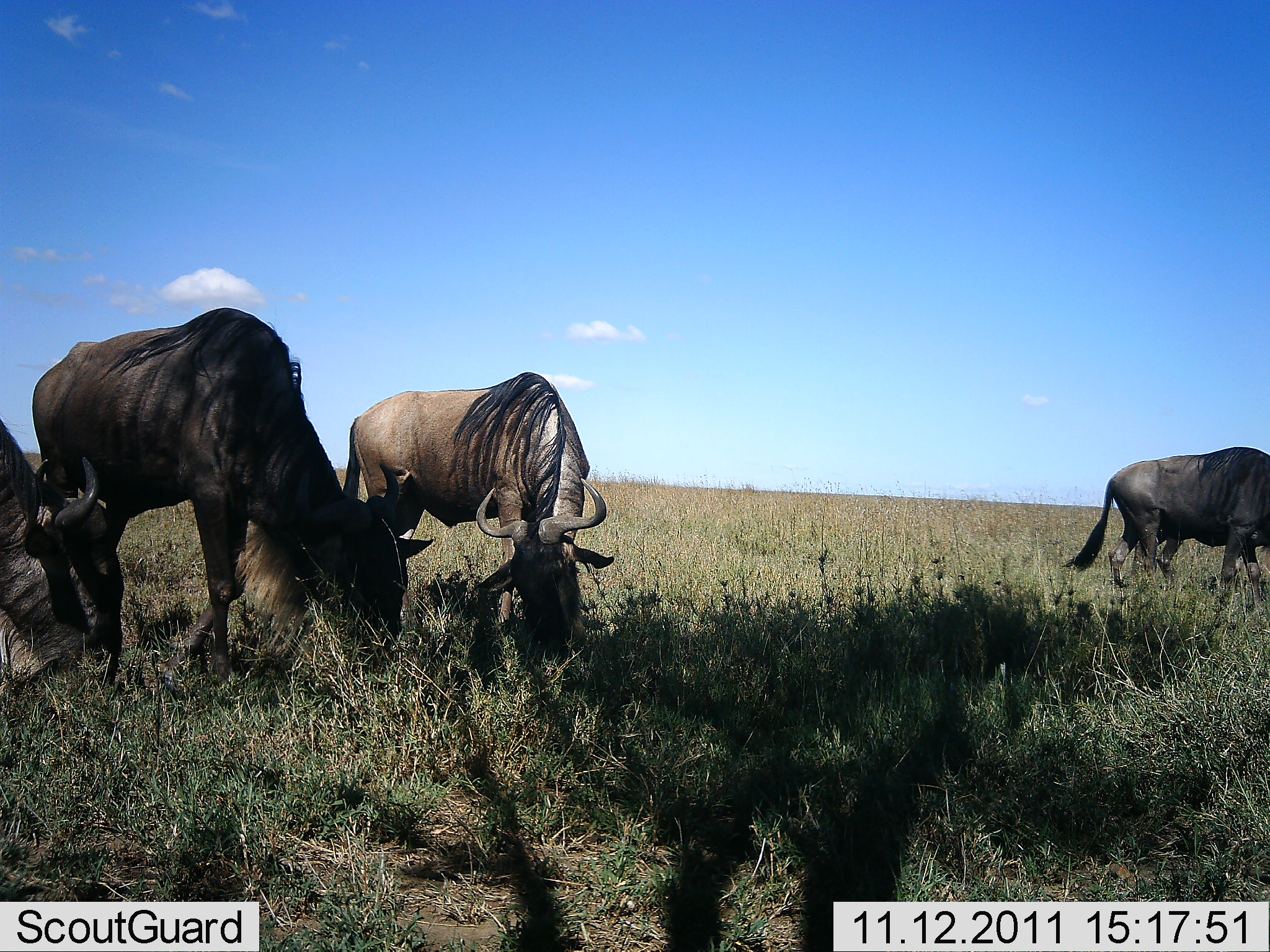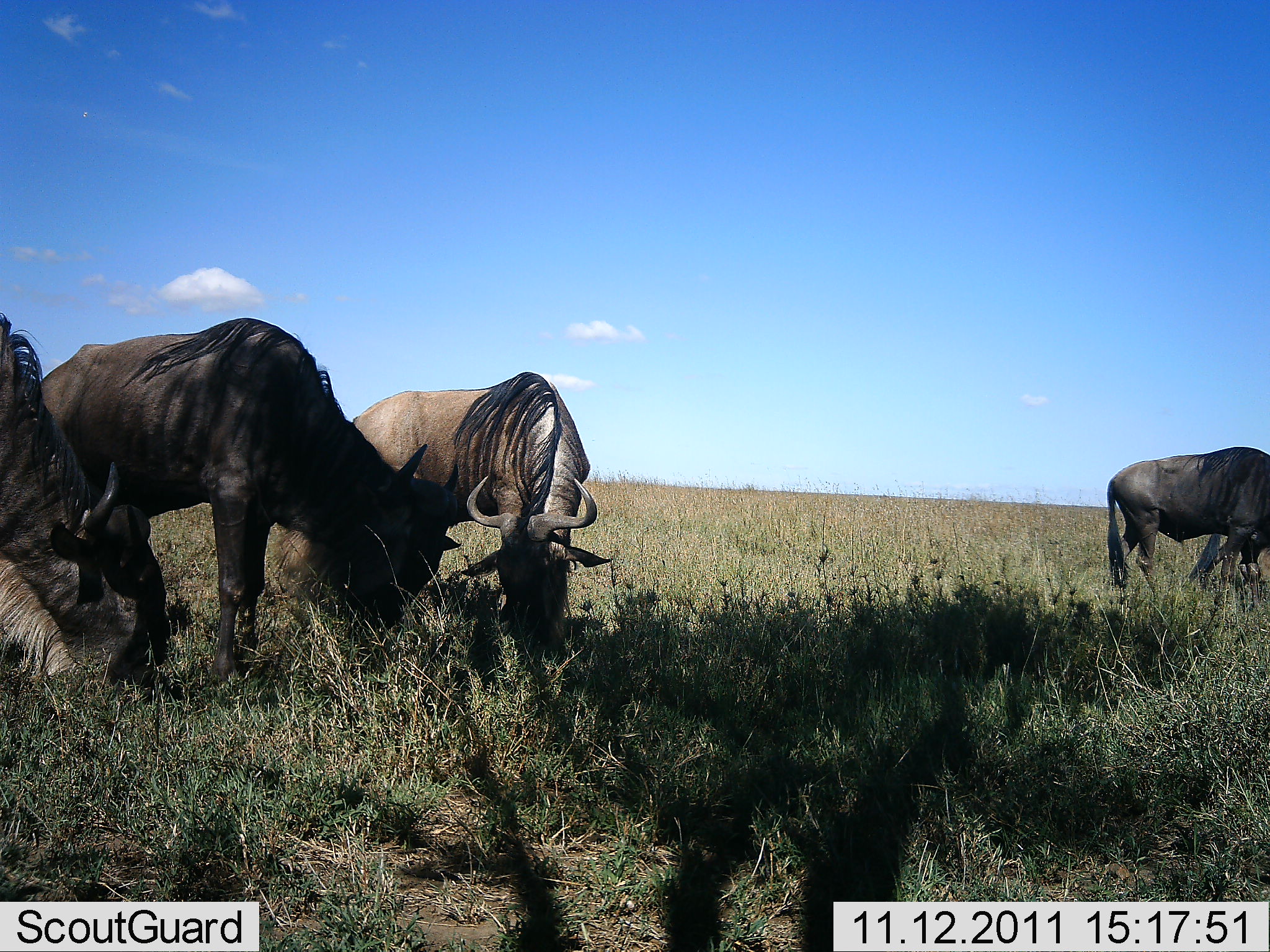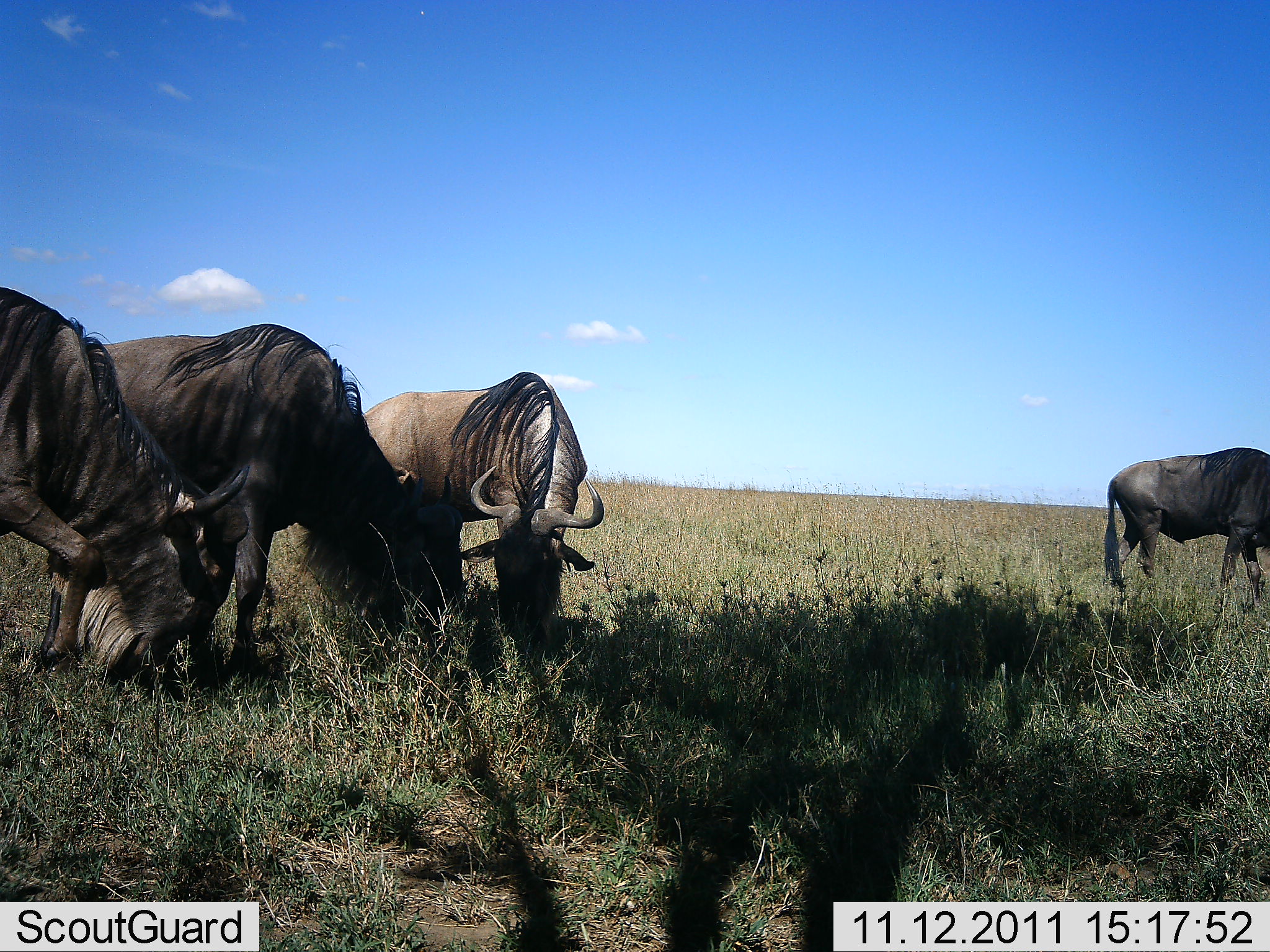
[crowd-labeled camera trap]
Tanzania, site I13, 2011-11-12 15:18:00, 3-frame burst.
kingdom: Animalia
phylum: Chordata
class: Mammalia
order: Artiodactyla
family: Bovidae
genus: Connochaetes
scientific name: Connochaetes taurinus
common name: blue wildebeest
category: wildebeest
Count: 4.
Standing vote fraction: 27%.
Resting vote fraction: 0%.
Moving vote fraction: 9%.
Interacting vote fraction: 9%.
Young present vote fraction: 0%.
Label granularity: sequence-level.